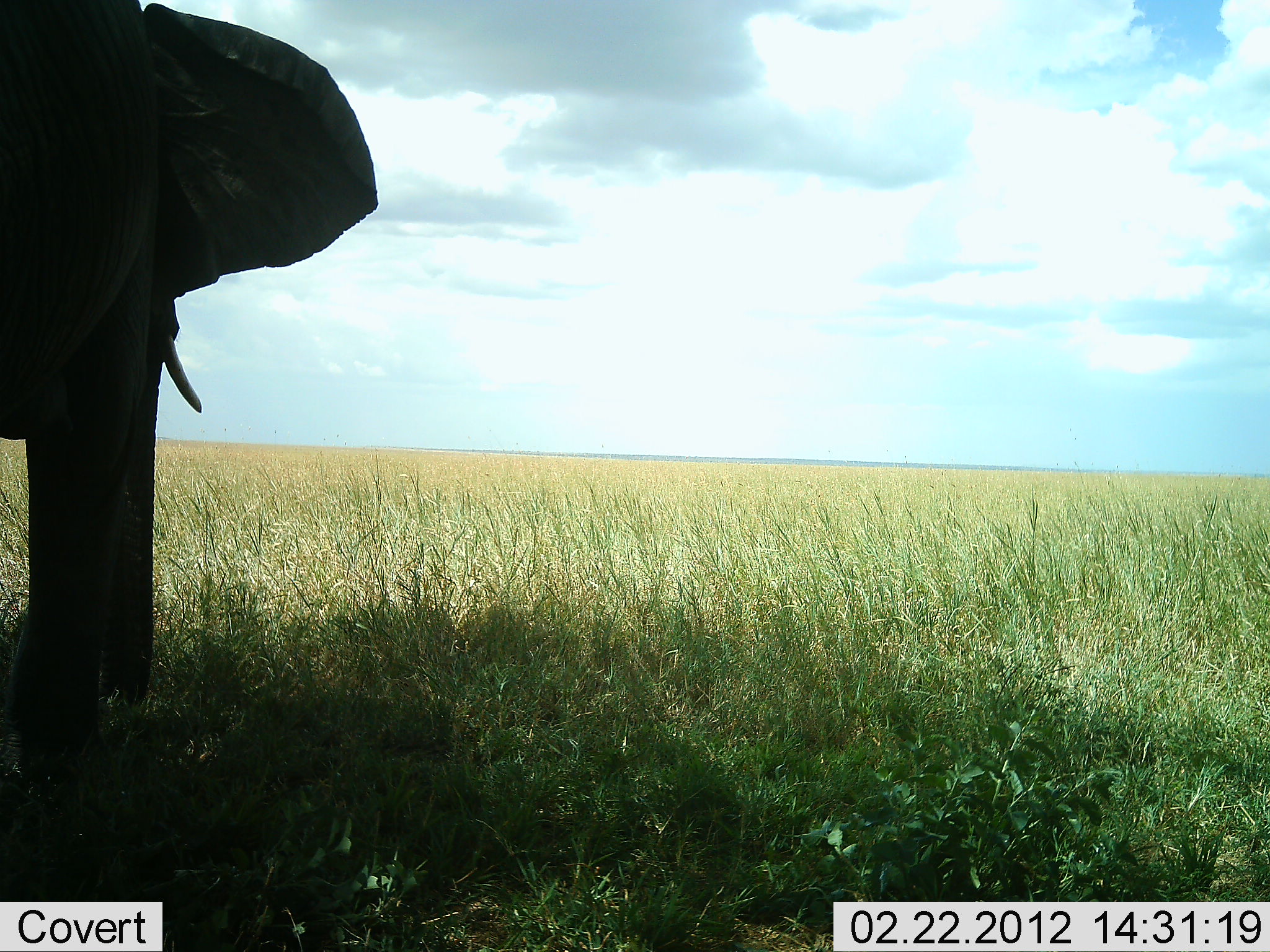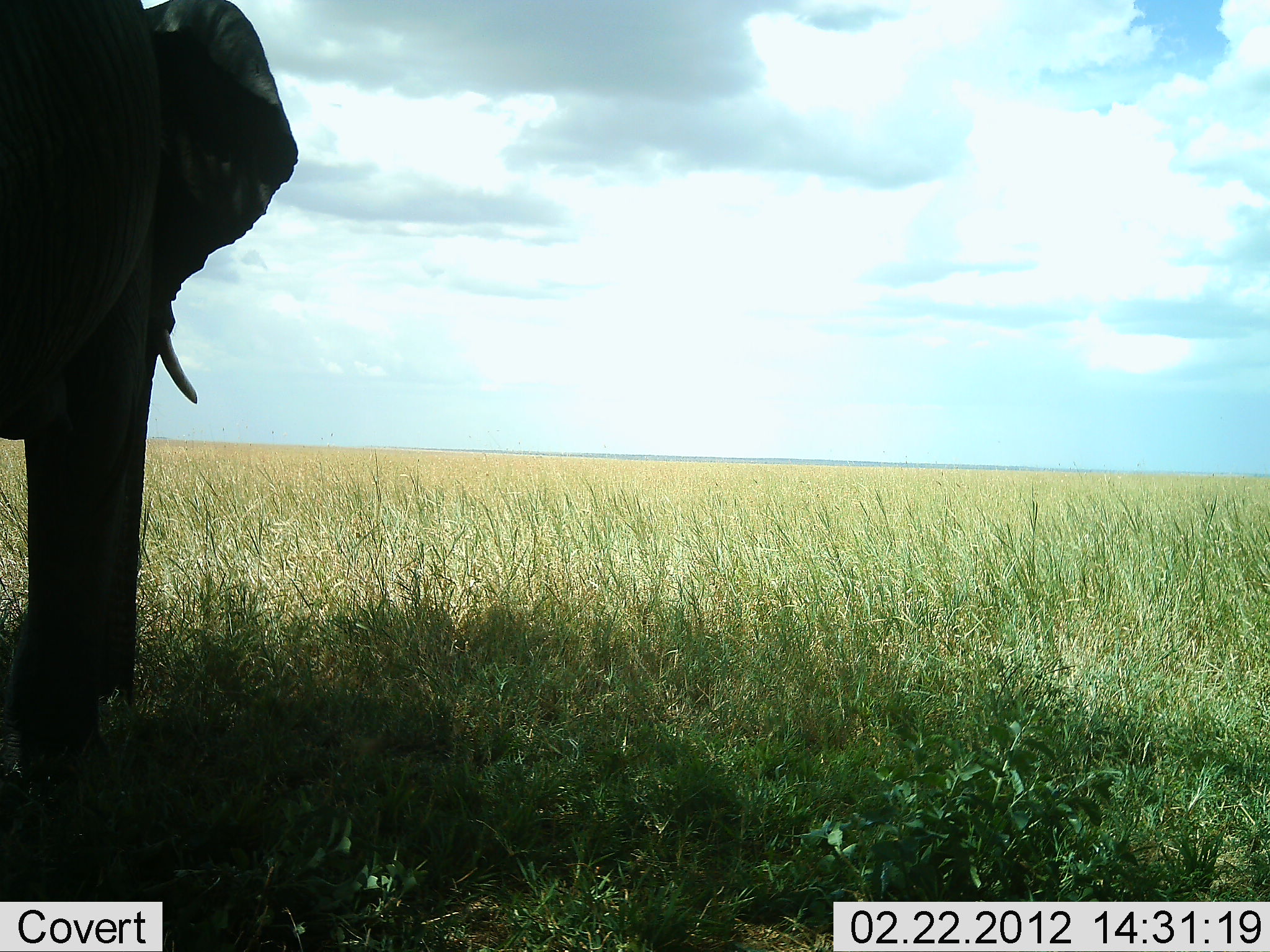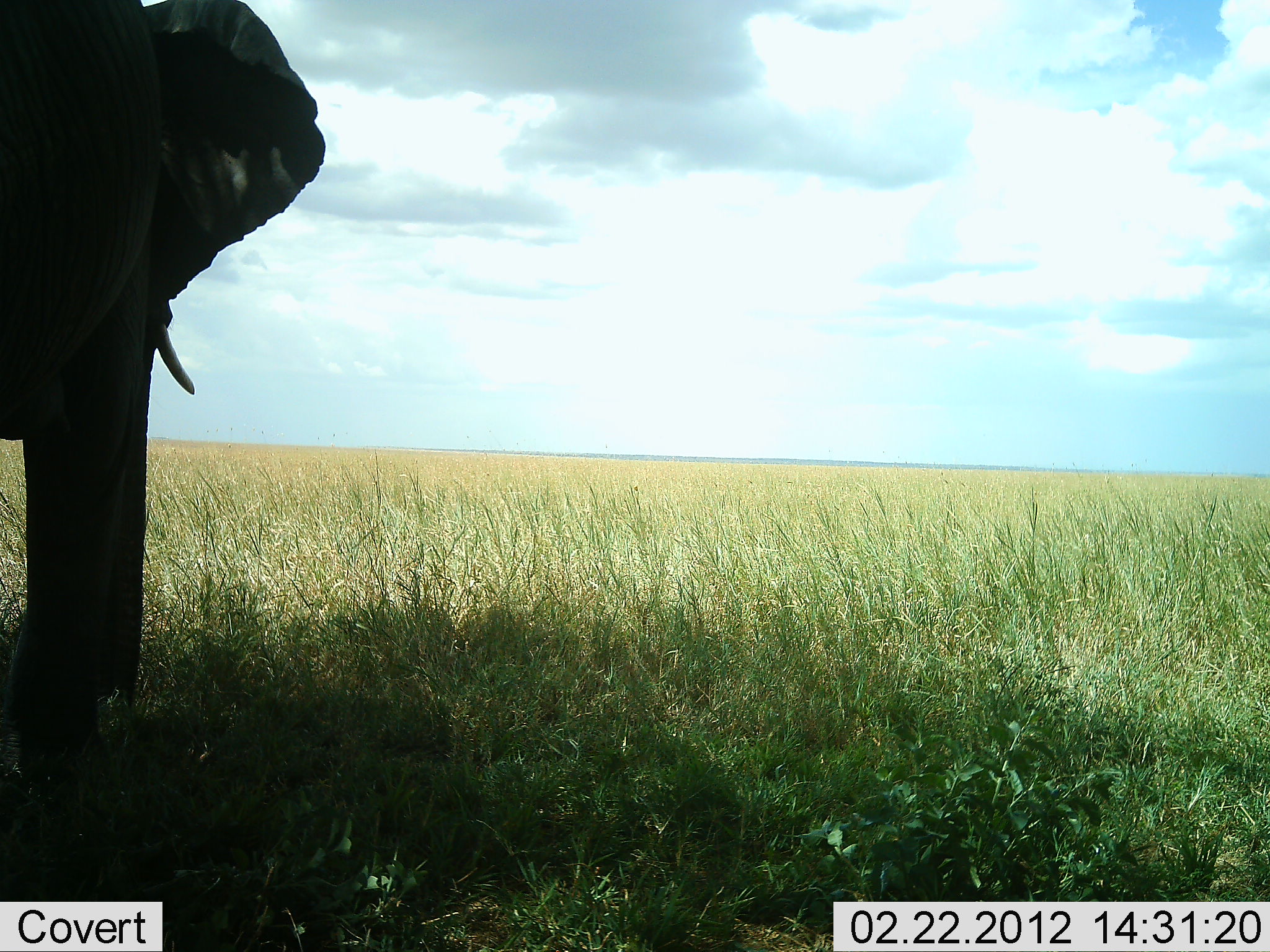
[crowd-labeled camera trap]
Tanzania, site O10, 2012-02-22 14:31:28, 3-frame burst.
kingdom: Animalia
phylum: Chordata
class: Mammalia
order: Proboscidea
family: Elephantidae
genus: Loxodonta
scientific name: Loxodonta africana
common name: african bush elephant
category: elephant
Elephant (african bush elephant) (Loxodonta africana), count 1. Behavior (volunteer vote fractions): standing 72%, resting 0%, moving 17%, interacting 0%. Young present (vote fraction): 0%. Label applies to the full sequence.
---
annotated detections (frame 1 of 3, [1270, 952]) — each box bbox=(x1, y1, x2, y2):
animal: bbox=(0, 1, 381, 815)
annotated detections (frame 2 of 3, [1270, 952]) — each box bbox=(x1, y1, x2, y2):
animal: bbox=(1, 0, 304, 805)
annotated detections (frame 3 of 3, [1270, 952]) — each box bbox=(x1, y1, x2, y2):
animal: bbox=(0, 1, 327, 796)